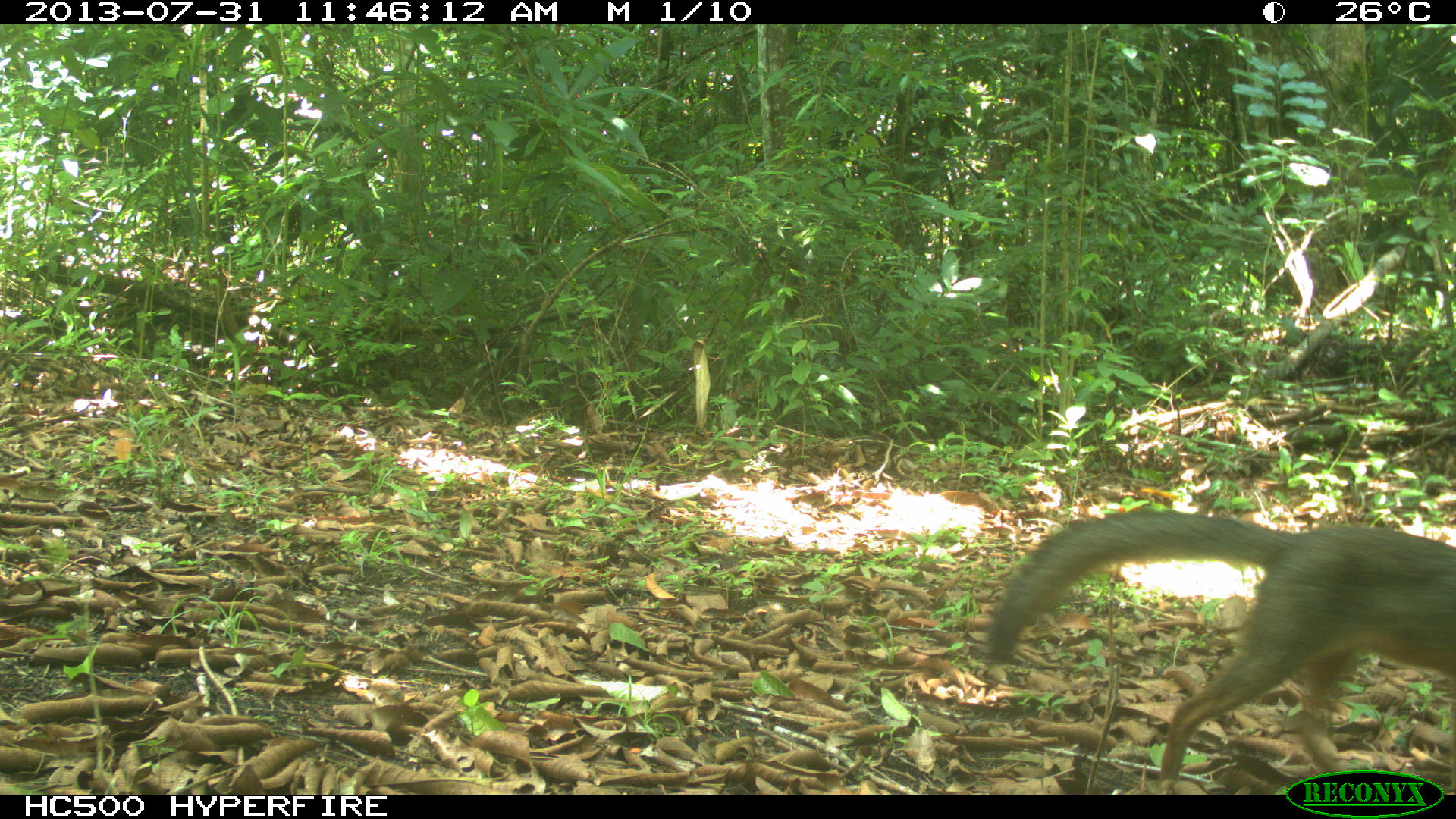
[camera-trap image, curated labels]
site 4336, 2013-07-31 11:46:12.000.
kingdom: Animalia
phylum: Chordata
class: Mammalia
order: Carnivora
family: Canidae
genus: Urocyon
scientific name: Urocyon cinereoargenteus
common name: gray fox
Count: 1.